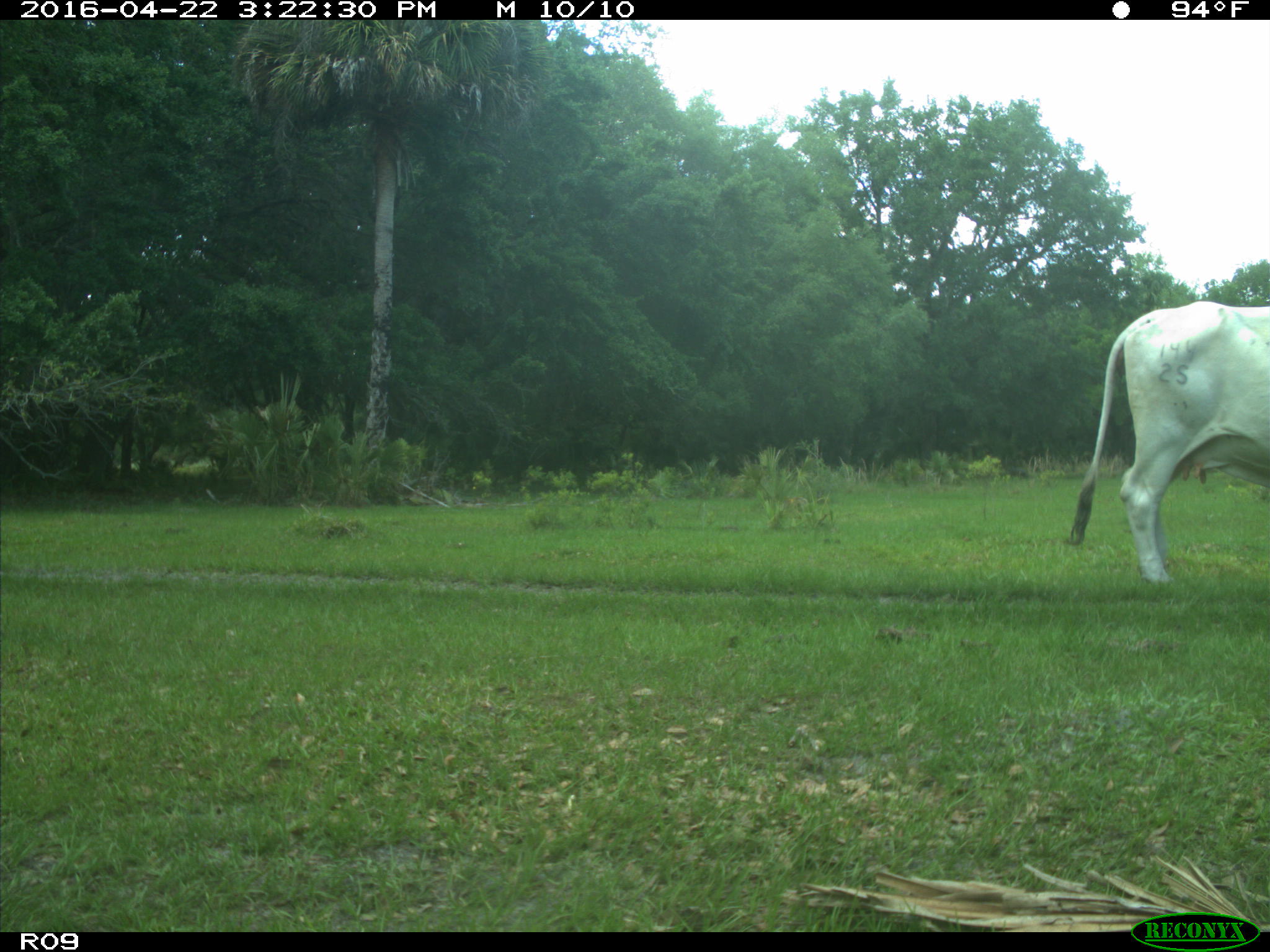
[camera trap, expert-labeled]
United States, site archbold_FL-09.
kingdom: Animalia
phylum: Chordata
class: Mammalia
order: Artiodactyla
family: Bovidae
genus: Bos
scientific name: Bos taurus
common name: domestic cow